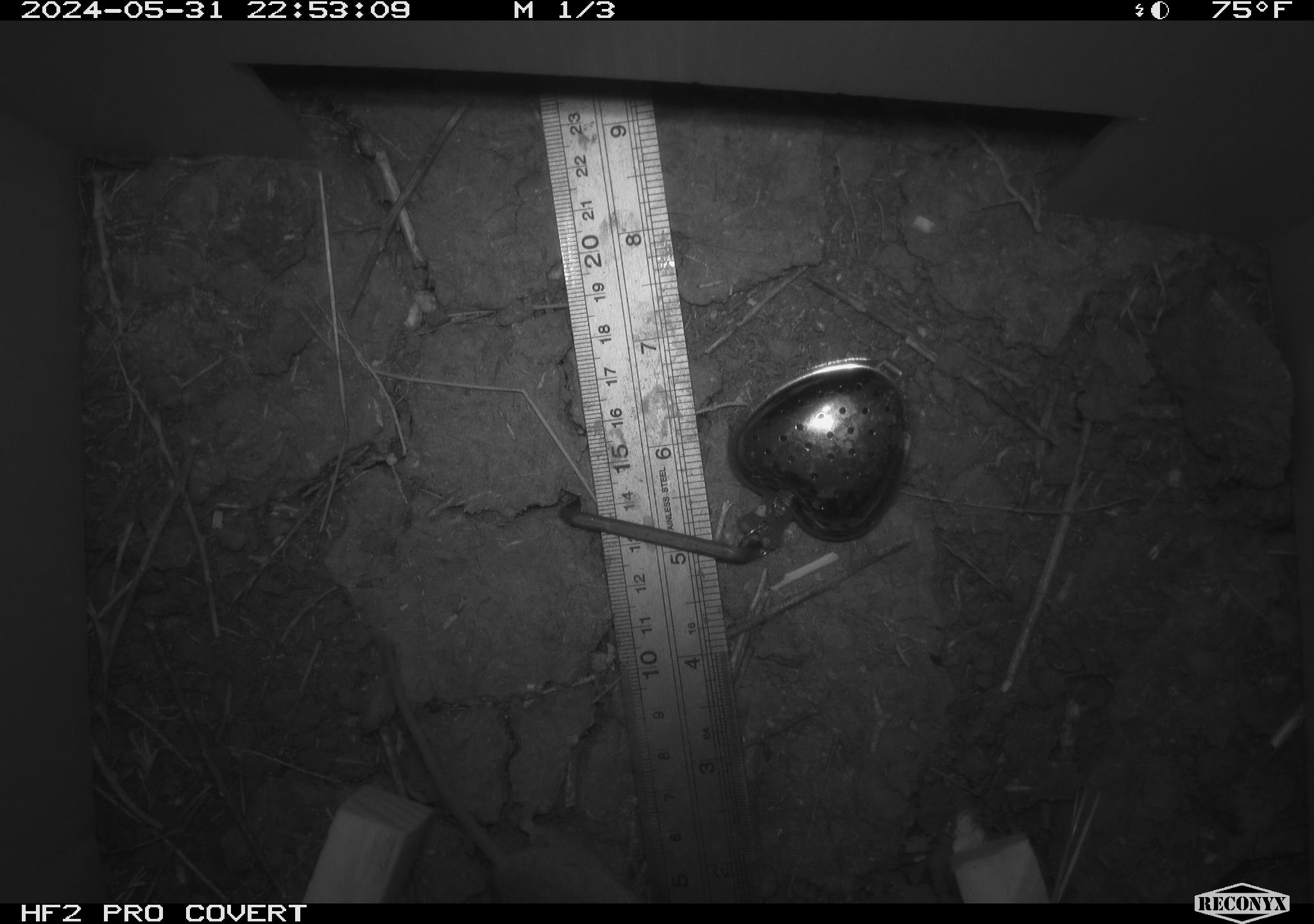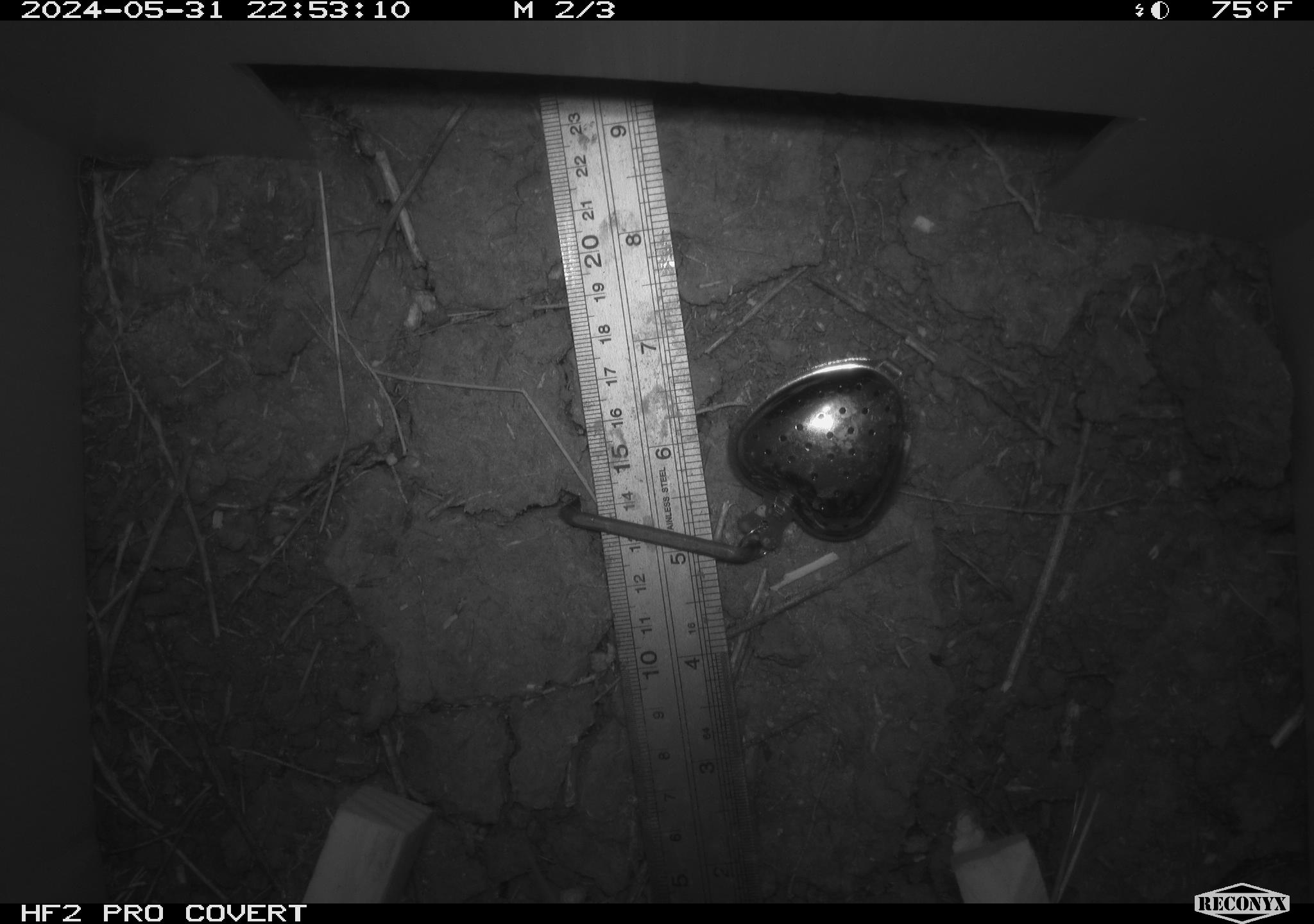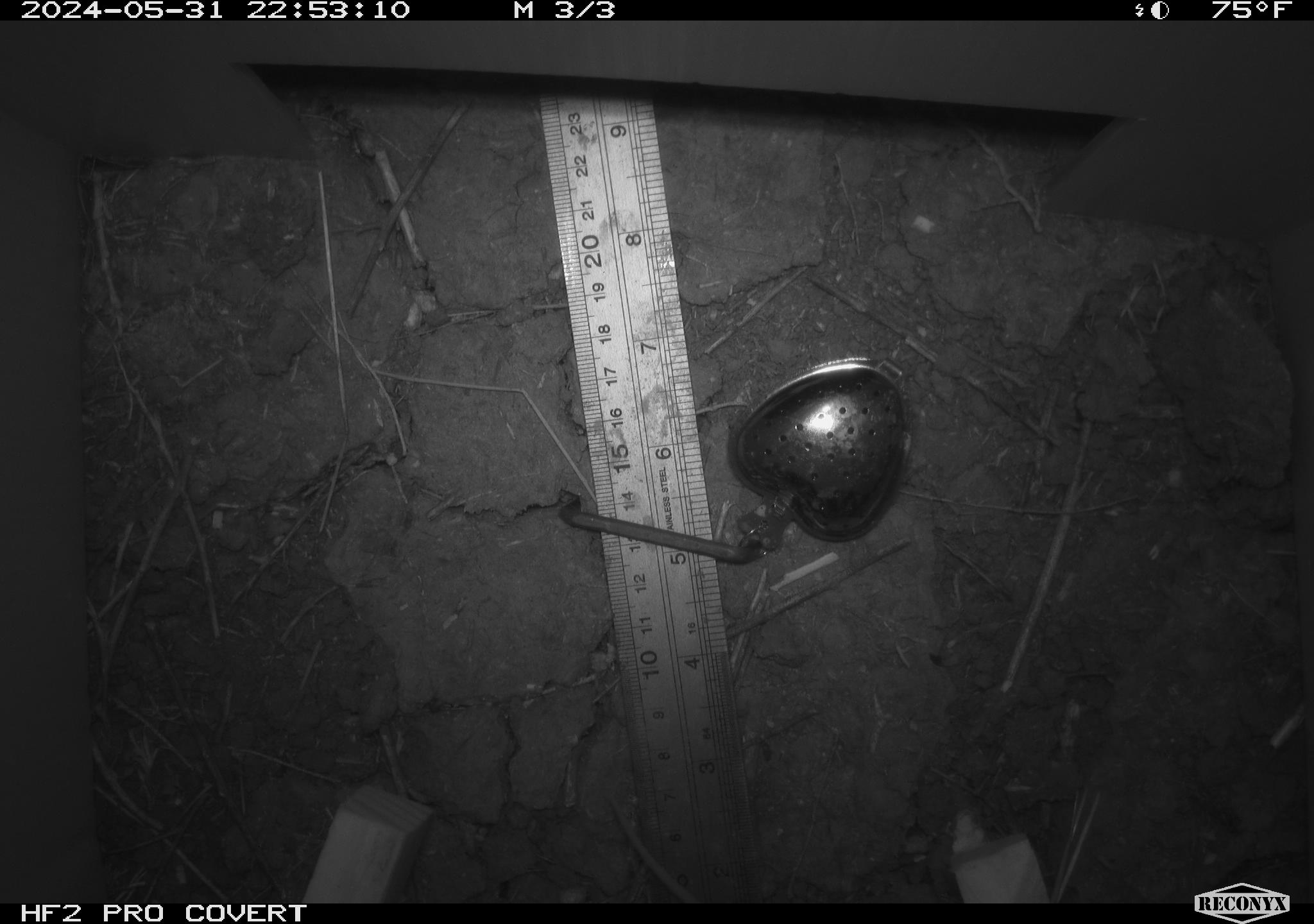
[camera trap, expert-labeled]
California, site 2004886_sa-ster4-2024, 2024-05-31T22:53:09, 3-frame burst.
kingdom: Animalia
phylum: Chordata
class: Mammalia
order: Rodentia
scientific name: Rodentia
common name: mouse species